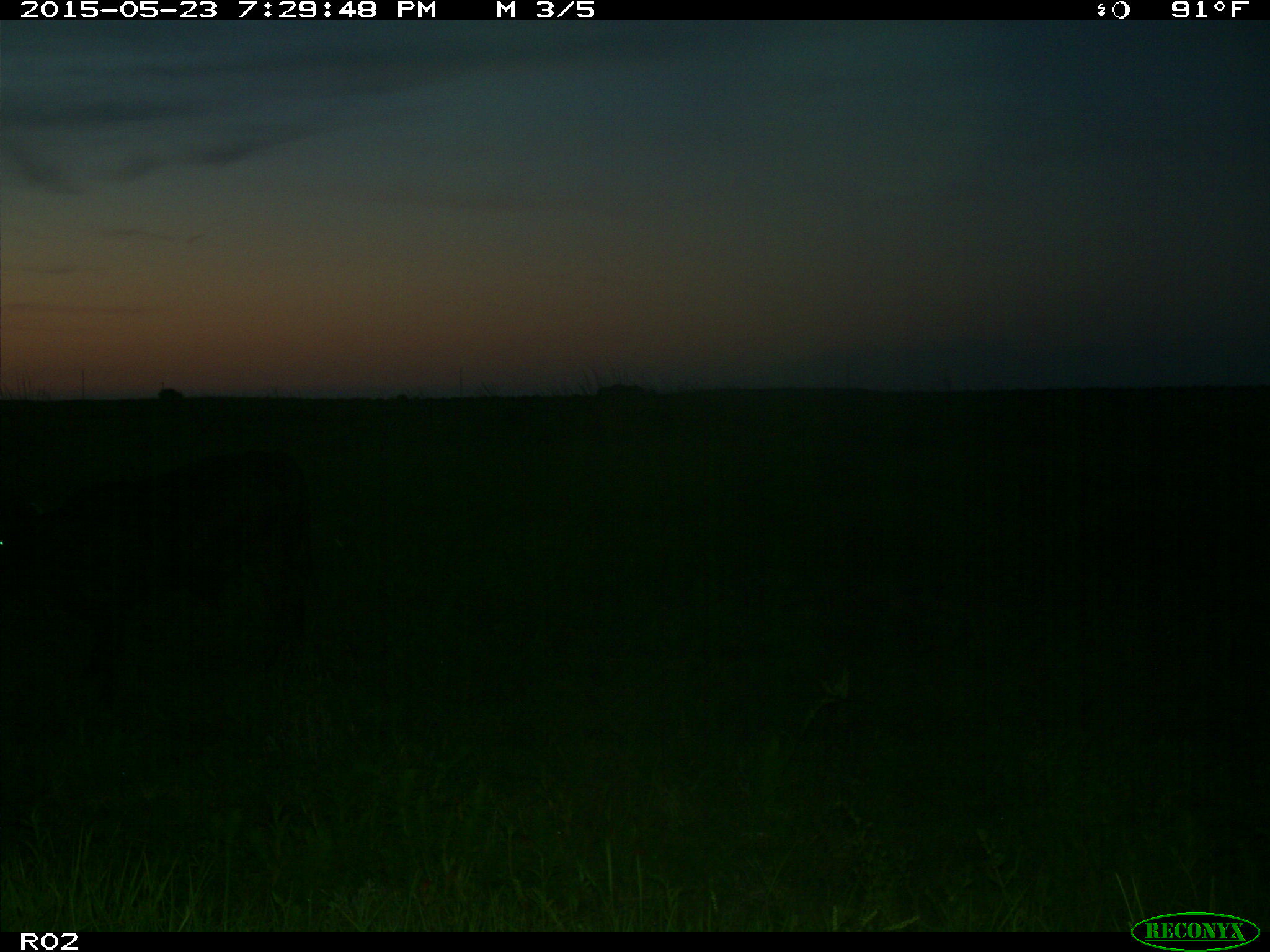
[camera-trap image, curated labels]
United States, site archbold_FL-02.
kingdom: Animalia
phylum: Chordata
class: Mammalia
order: Artiodactyla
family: Bovidae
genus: Bos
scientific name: Bos taurus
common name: domestic cow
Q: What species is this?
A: Bos taurus (domestic cow).